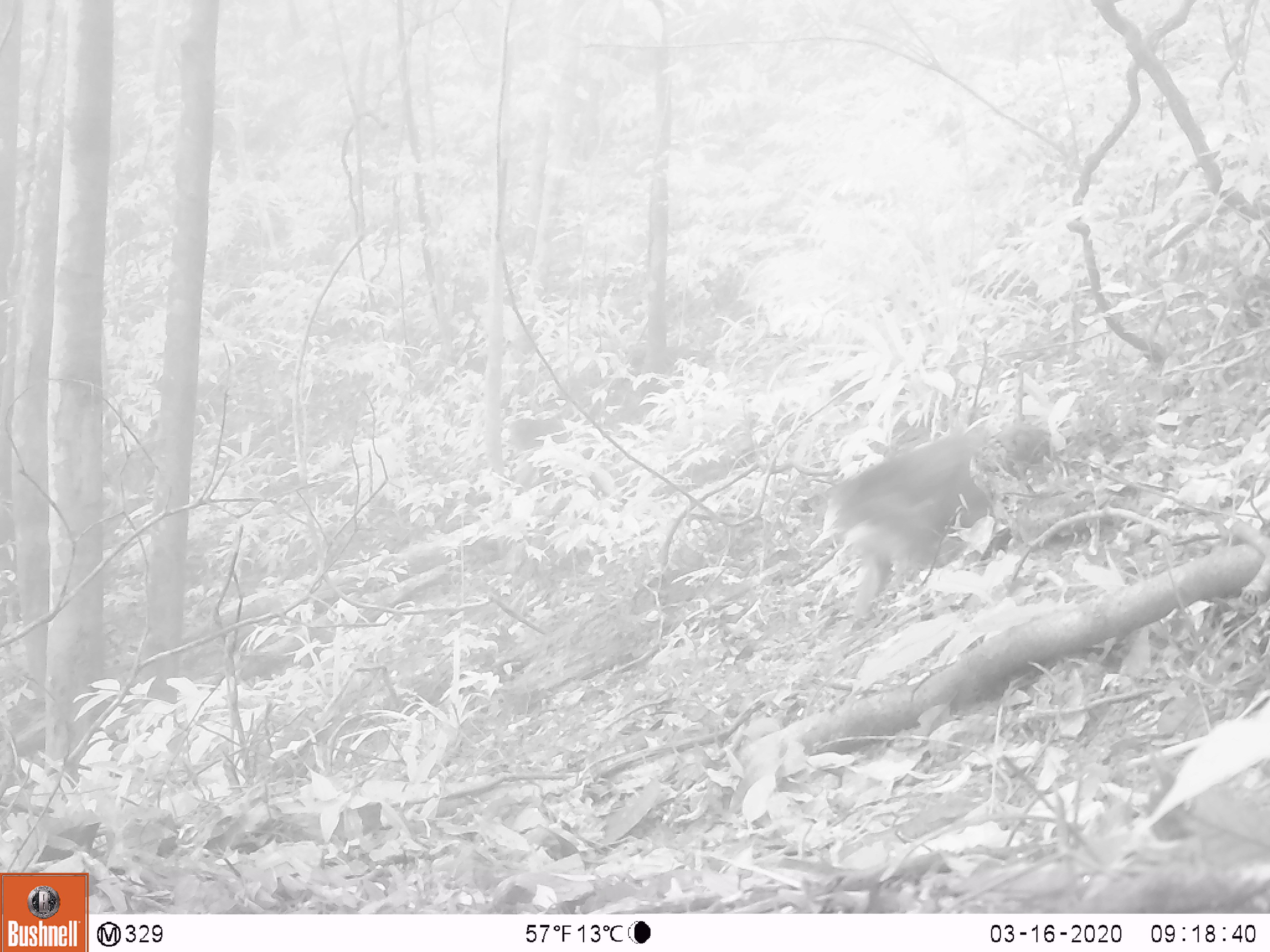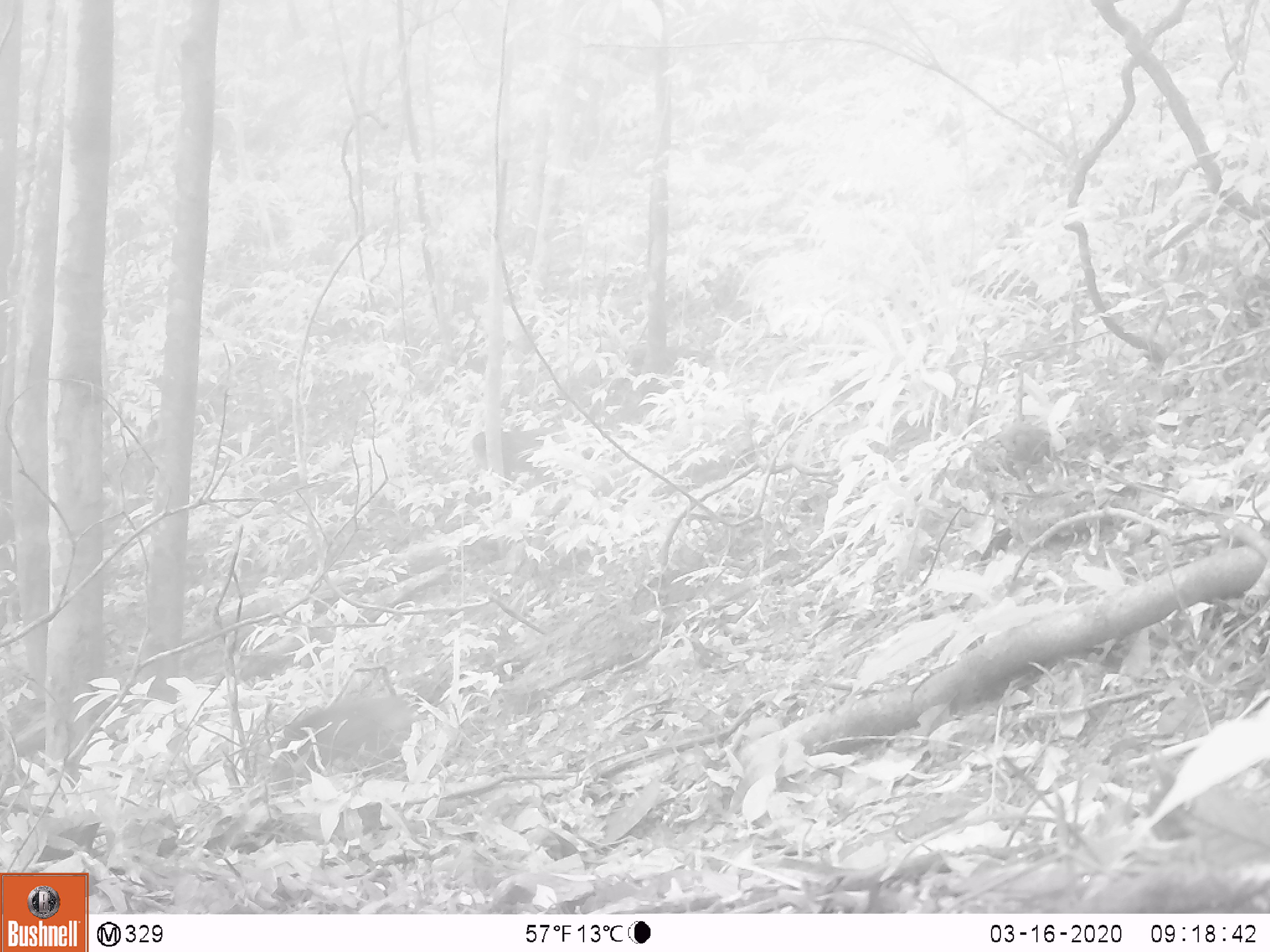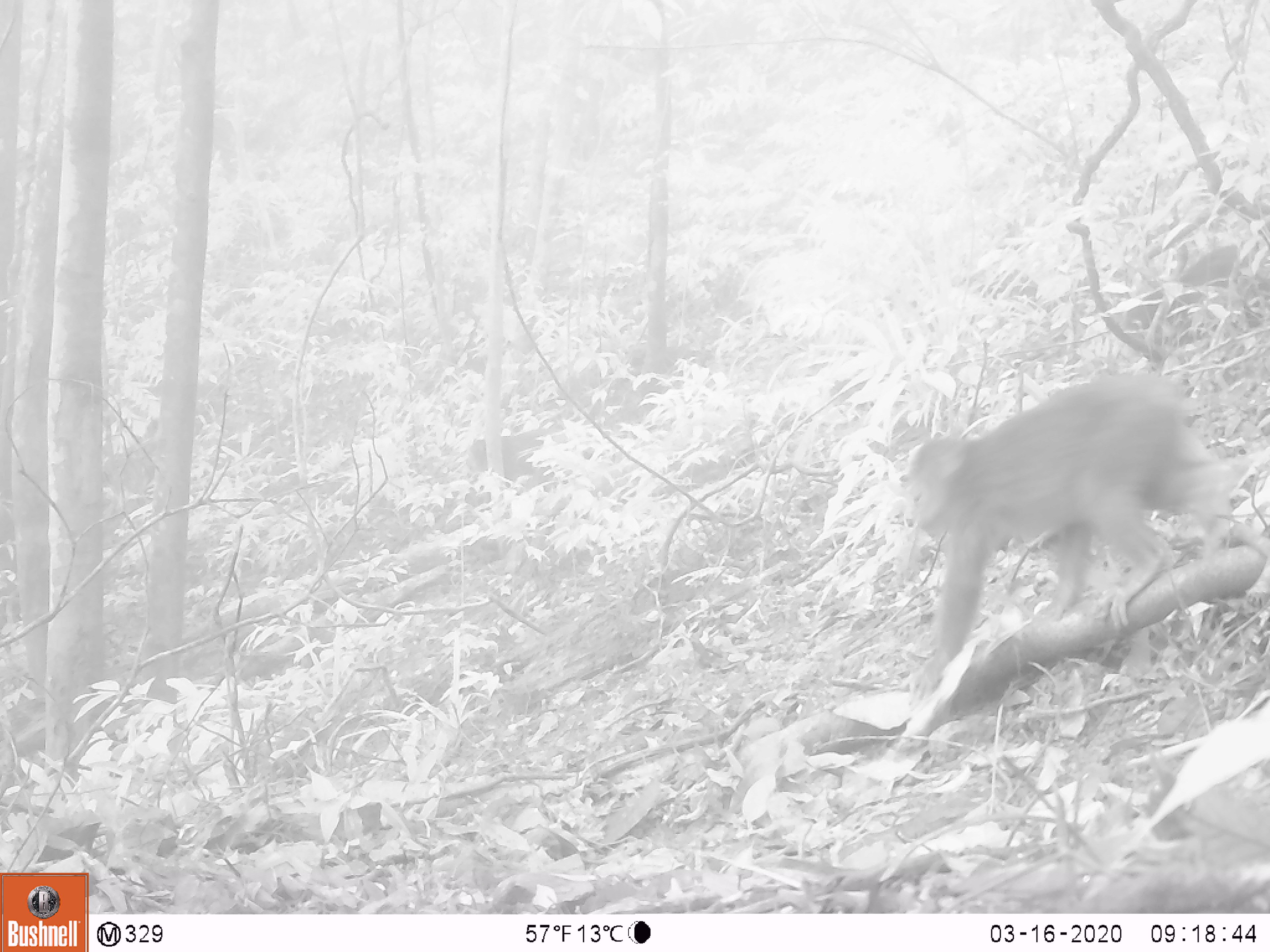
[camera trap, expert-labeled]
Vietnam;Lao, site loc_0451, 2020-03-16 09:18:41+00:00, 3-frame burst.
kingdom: Animalia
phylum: Chordata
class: Mammalia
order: Primates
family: Cercopithecidae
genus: Macaca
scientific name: Macaca arctoides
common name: stump-tailed macaque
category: stump tailed macaque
Stump tailed macaque (stump-tailed macaque) (Macaca arctoides). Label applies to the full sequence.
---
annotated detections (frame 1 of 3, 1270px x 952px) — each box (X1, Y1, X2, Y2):
stump tailed macaque: (816, 417, 1012, 630)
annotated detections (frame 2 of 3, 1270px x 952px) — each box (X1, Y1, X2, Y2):
stump tailed macaque: (268, 693, 424, 791)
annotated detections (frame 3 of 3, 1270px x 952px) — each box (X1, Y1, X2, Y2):
stump tailed macaque: (899, 375, 1235, 697)